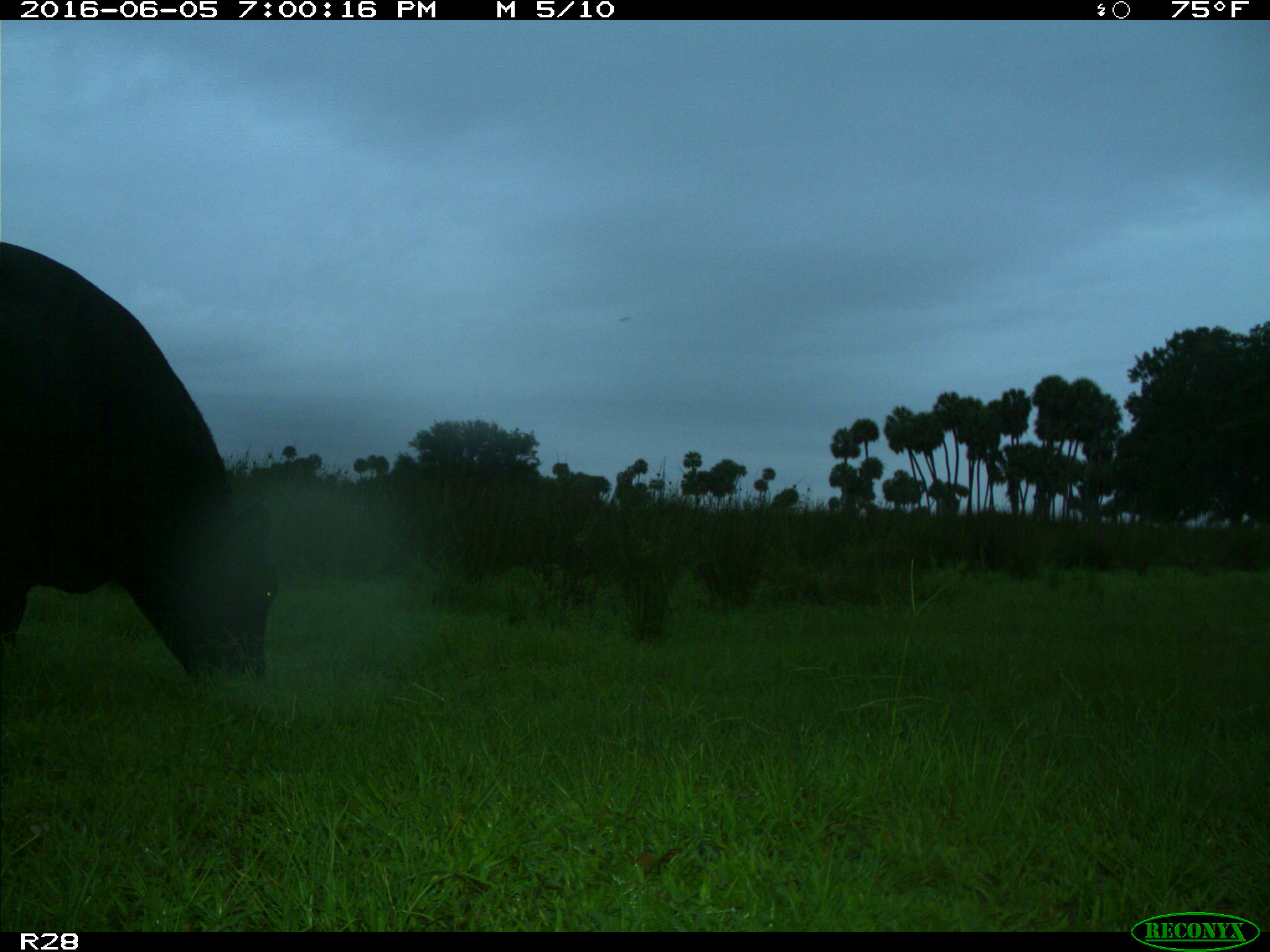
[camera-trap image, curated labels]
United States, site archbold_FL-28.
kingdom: Animalia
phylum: Chordata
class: Mammalia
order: Artiodactyla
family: Bovidae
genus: Bos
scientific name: Bos taurus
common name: domestic cow